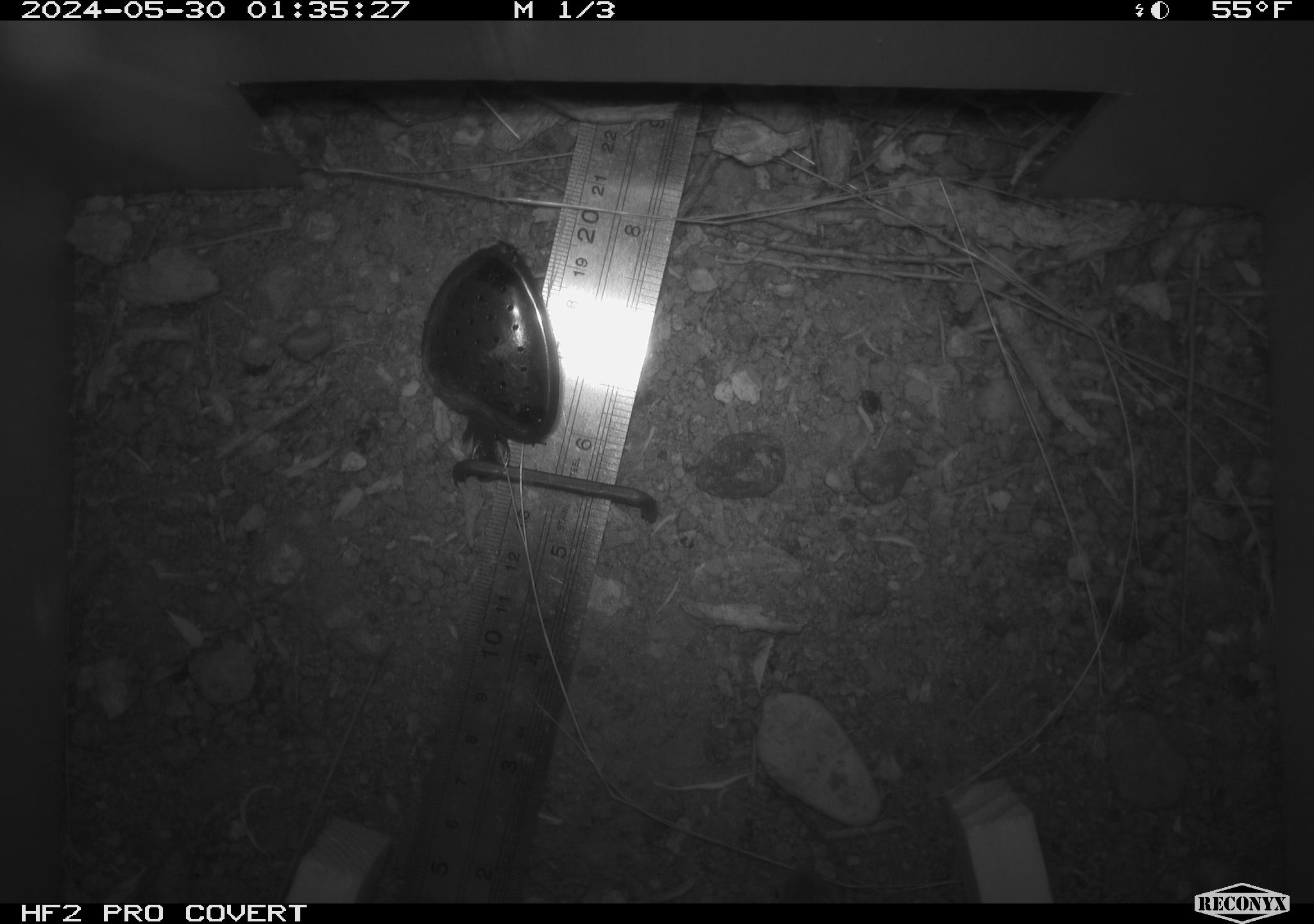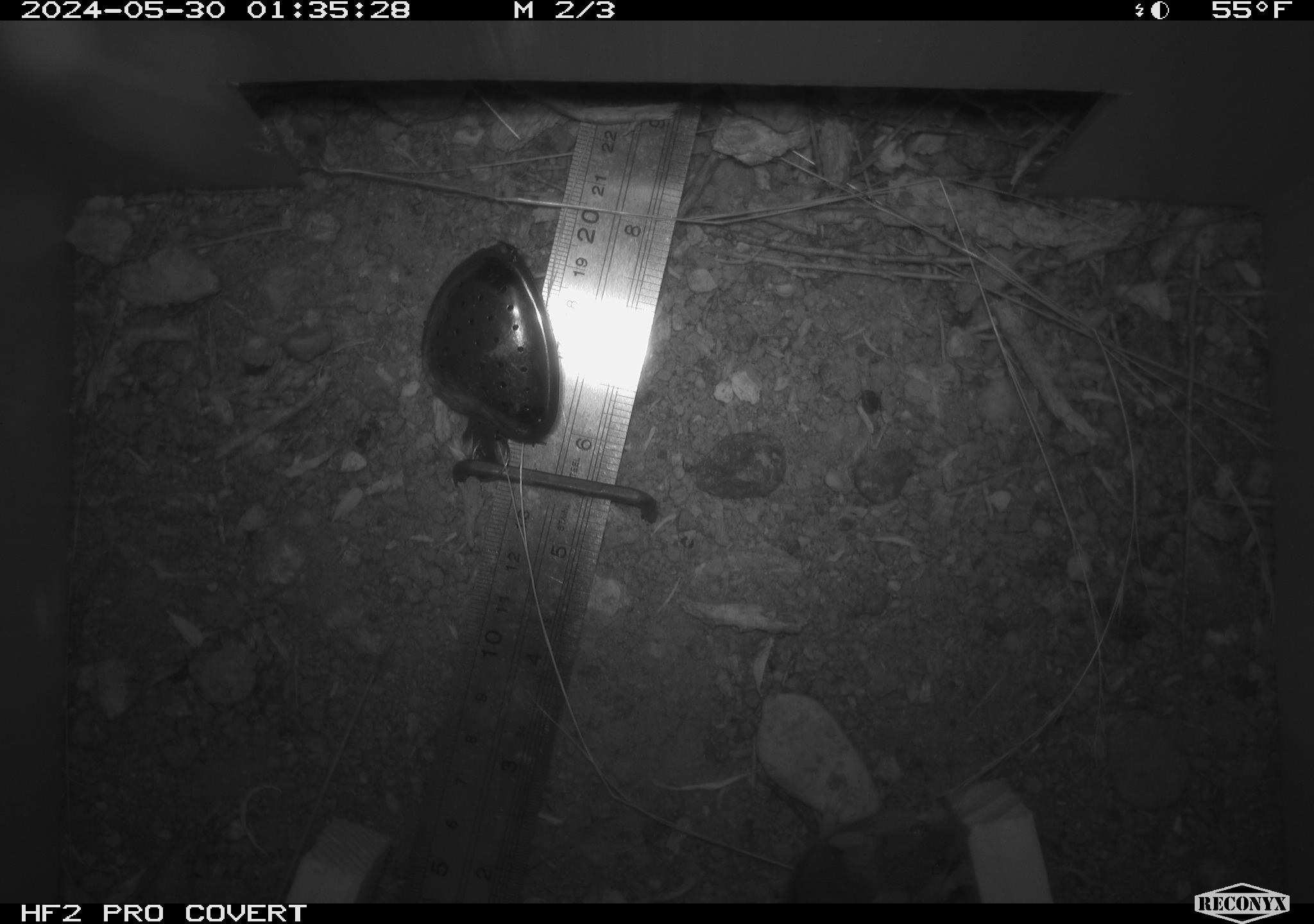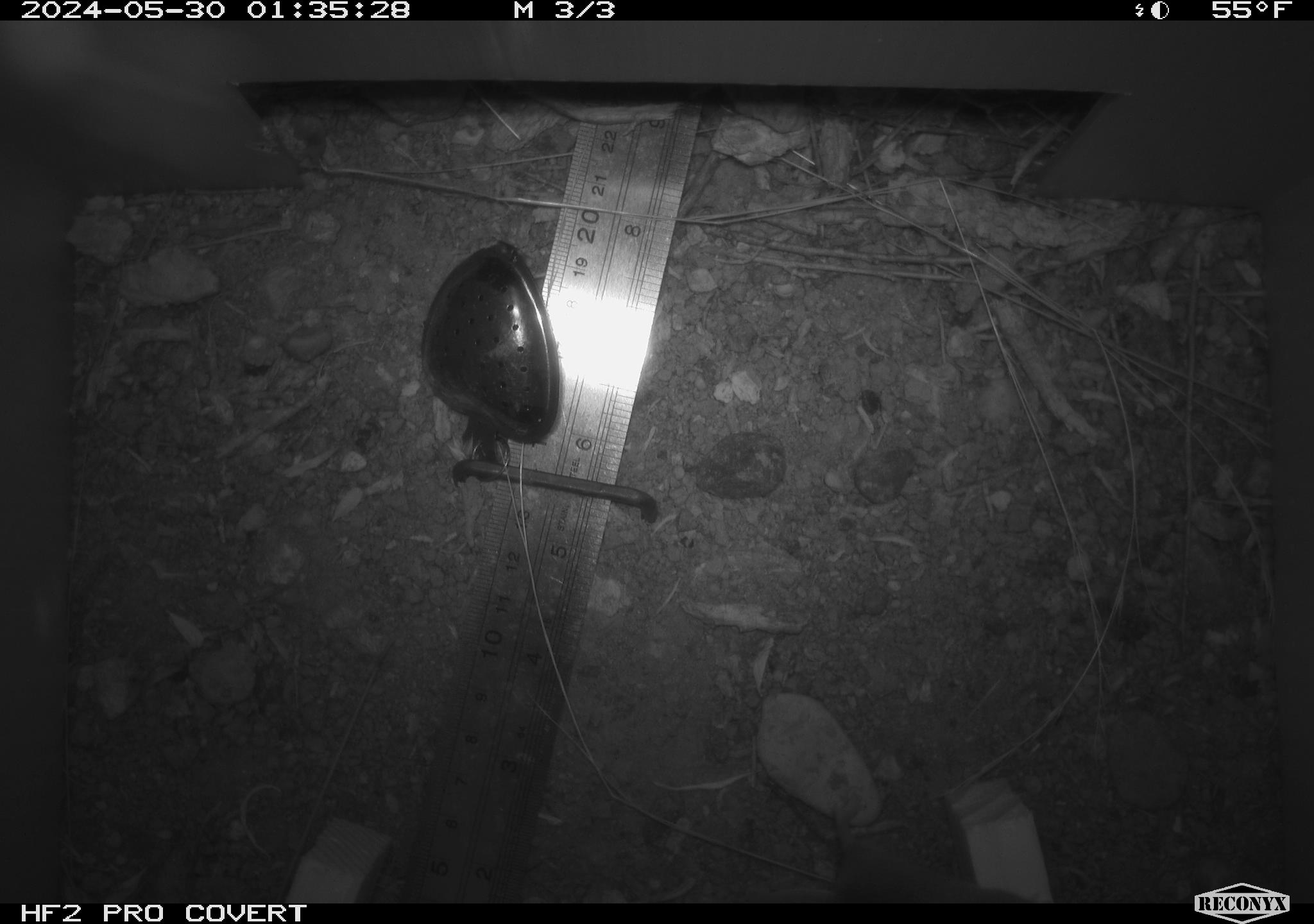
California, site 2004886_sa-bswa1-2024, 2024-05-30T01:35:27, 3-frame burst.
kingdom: Animalia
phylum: Chordata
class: Mammalia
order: Rodentia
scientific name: Rodentia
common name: mouse species